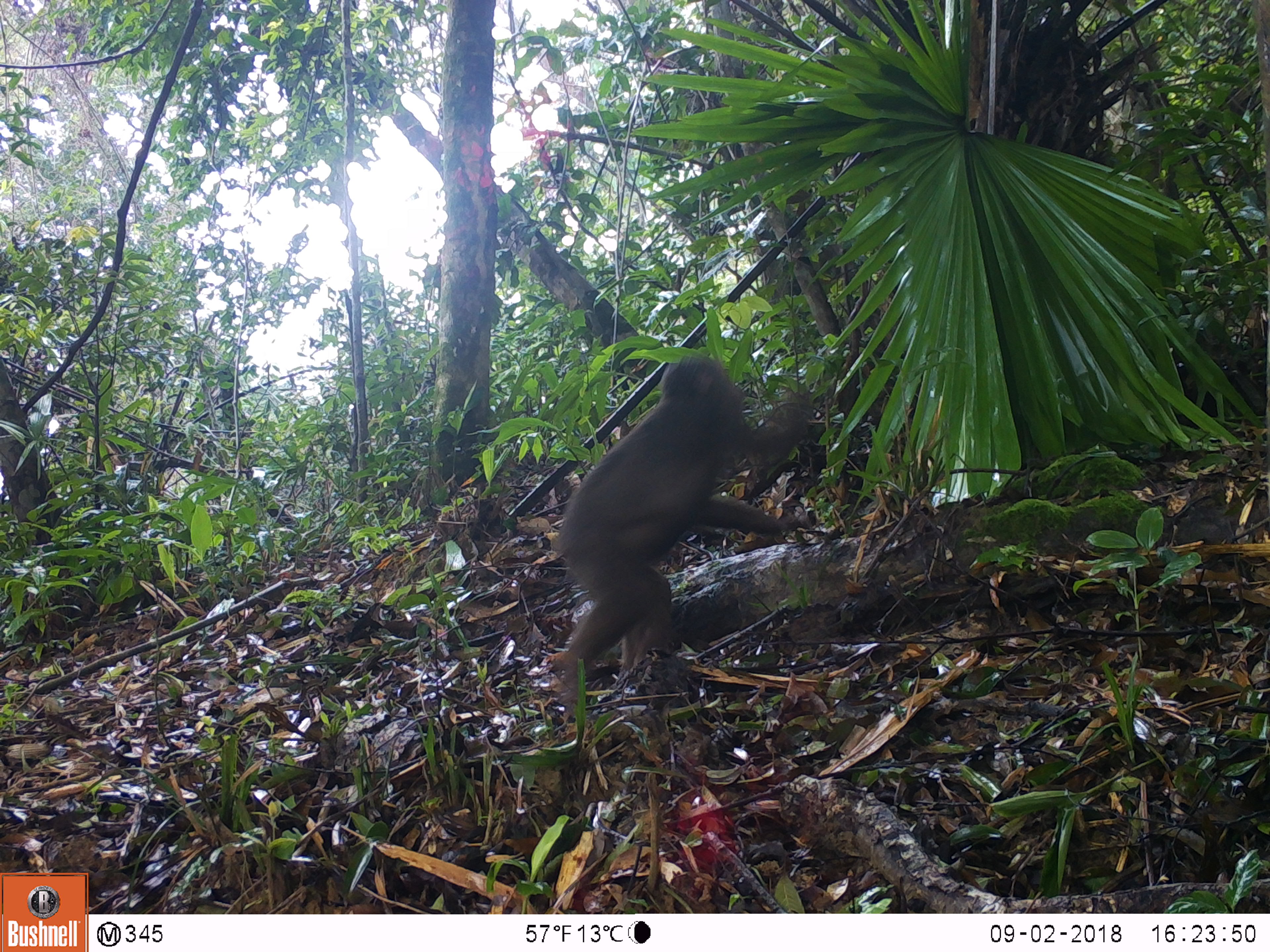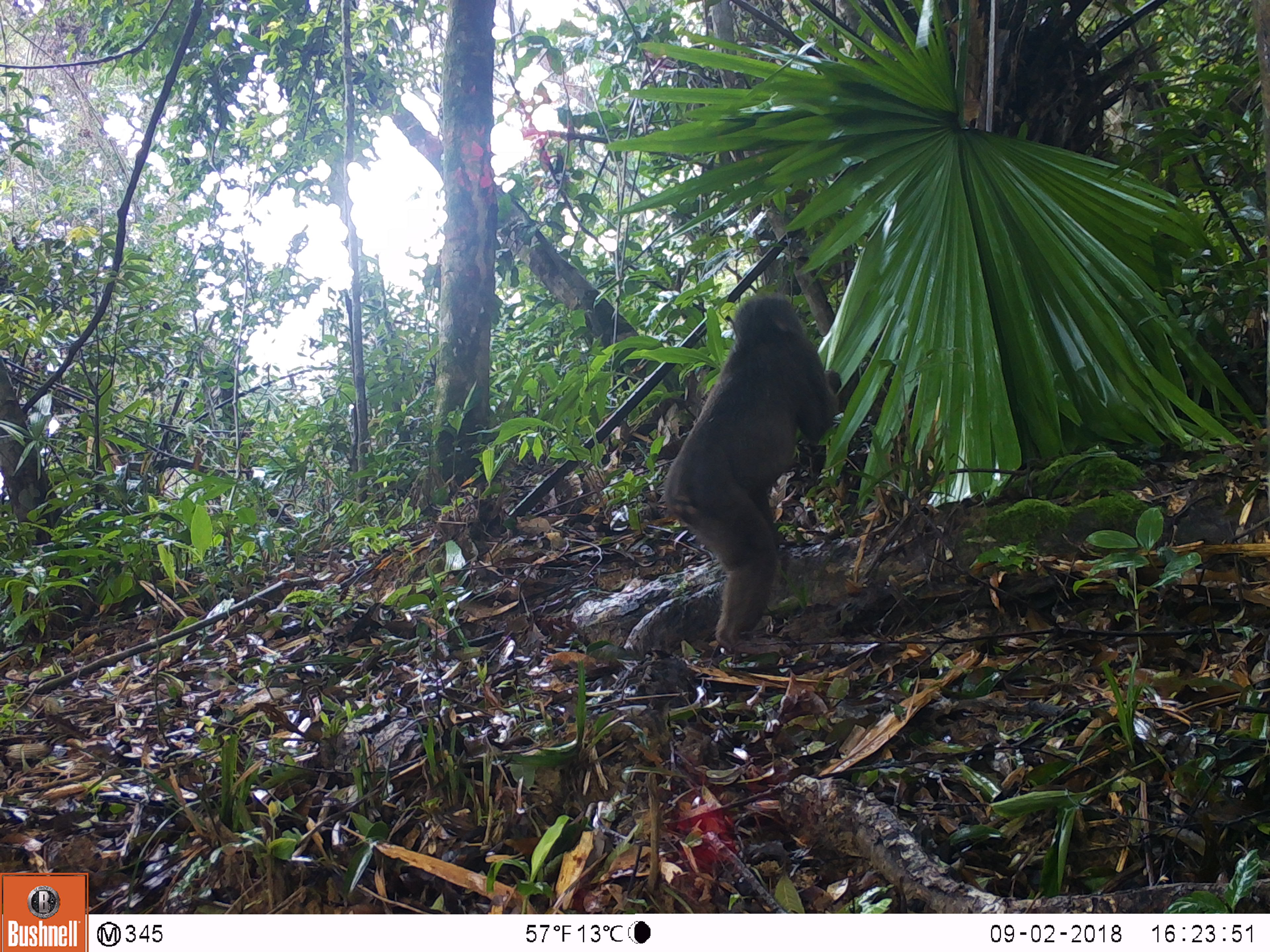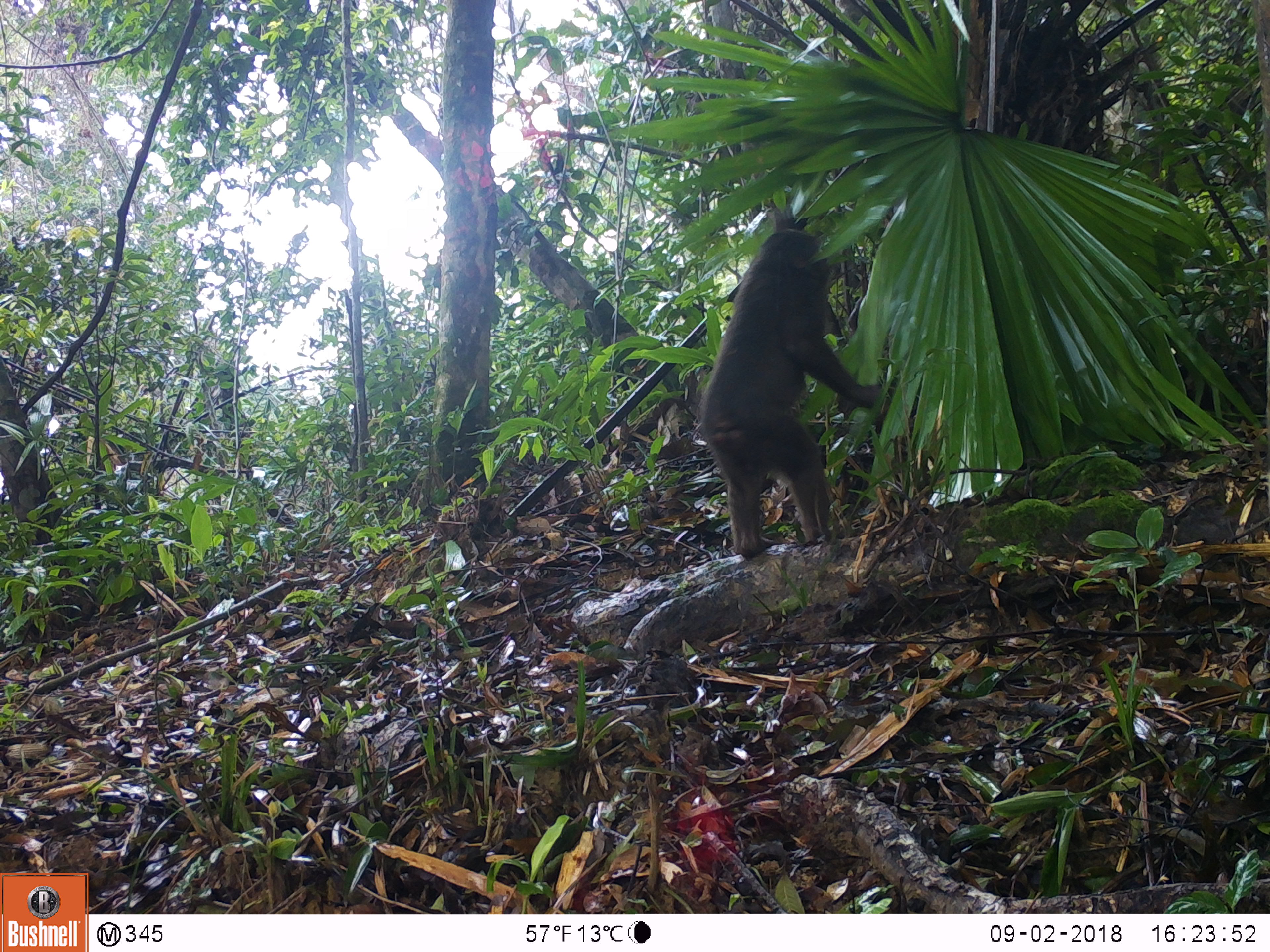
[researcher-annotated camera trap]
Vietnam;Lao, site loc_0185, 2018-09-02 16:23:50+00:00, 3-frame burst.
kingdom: Animalia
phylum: Chordata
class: Mammalia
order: Primates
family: Cercopithecidae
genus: Macaca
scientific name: Macaca arctoides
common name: stump-tailed macaque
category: stump tailed macaque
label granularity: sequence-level